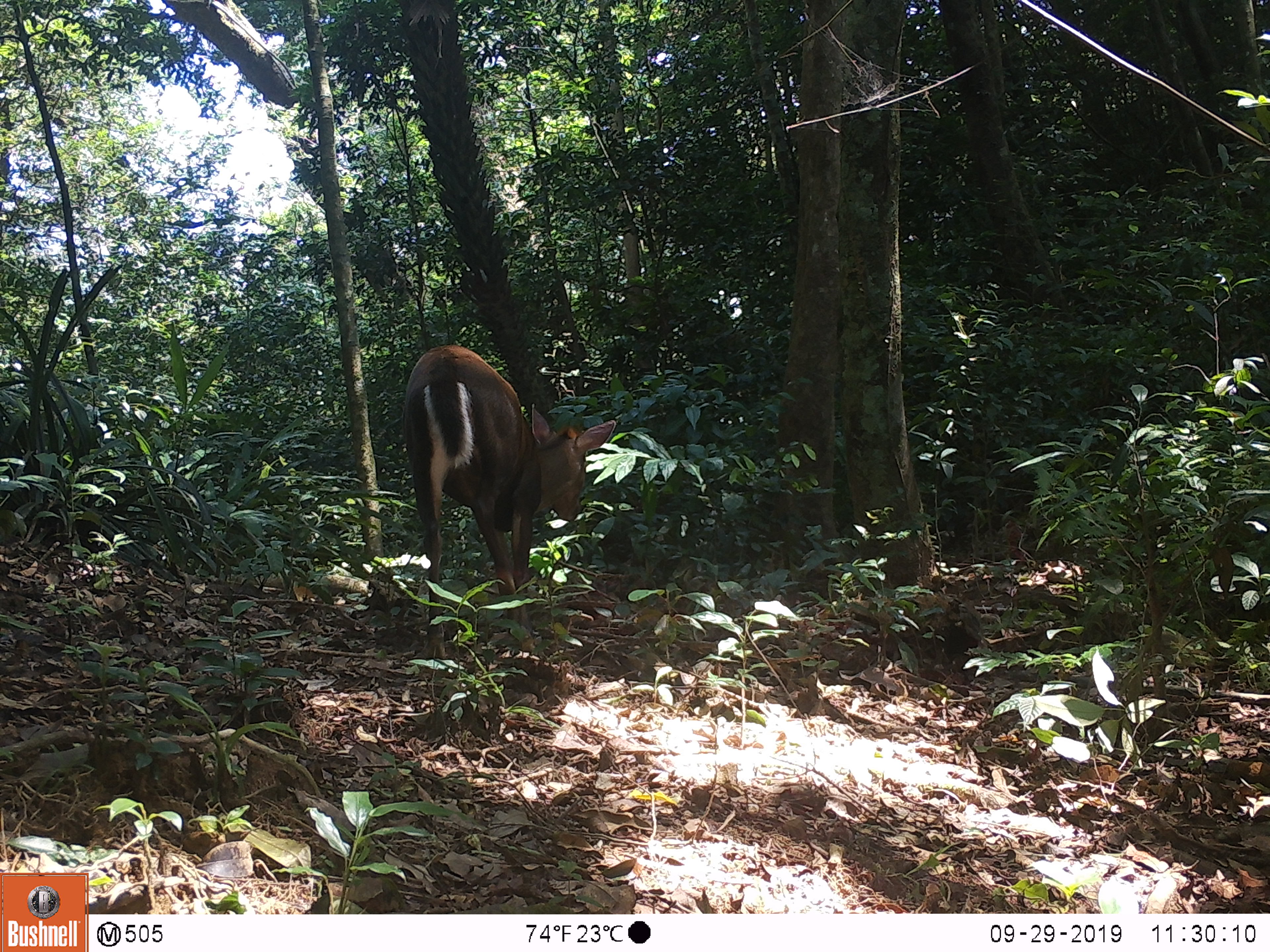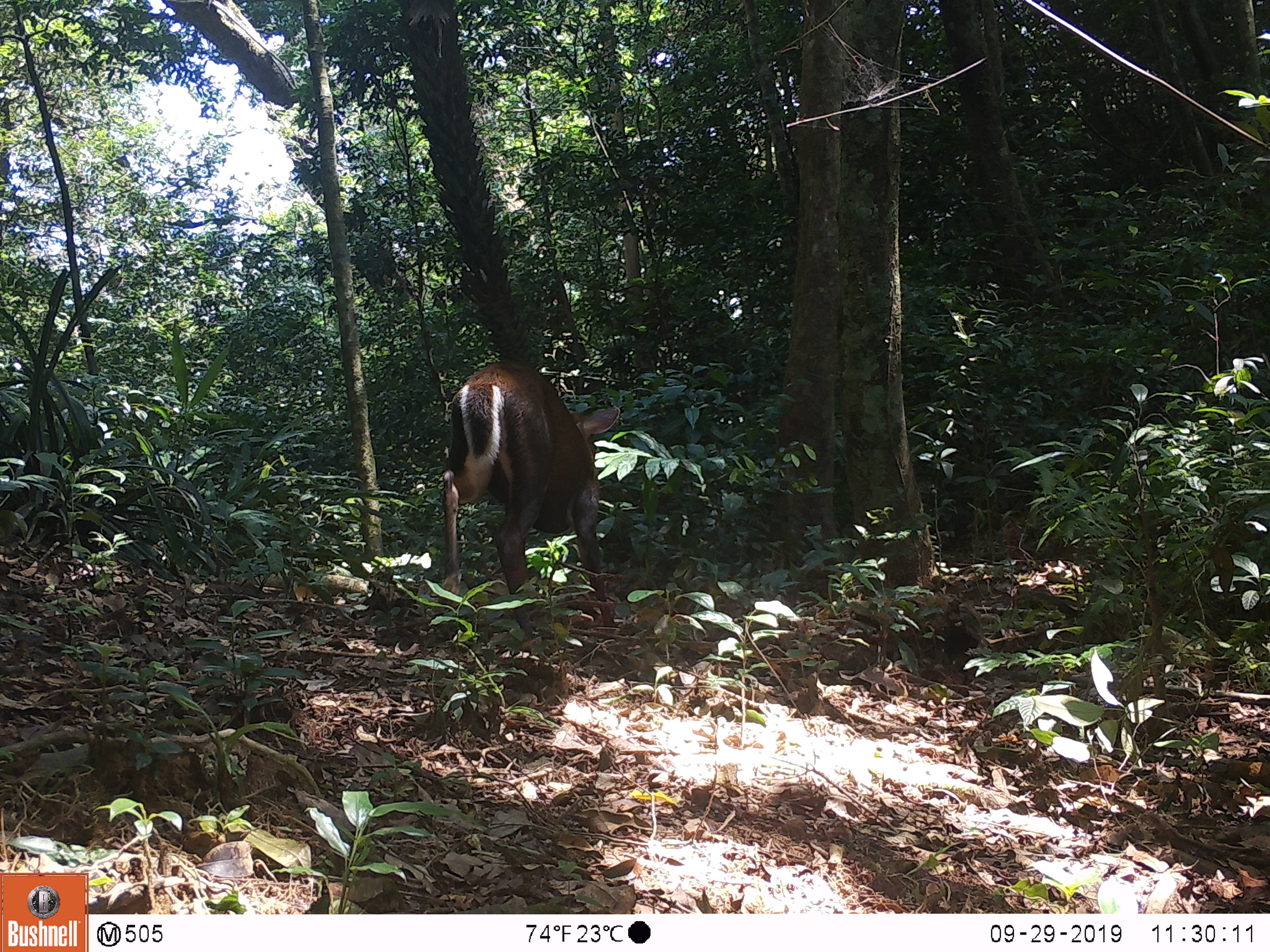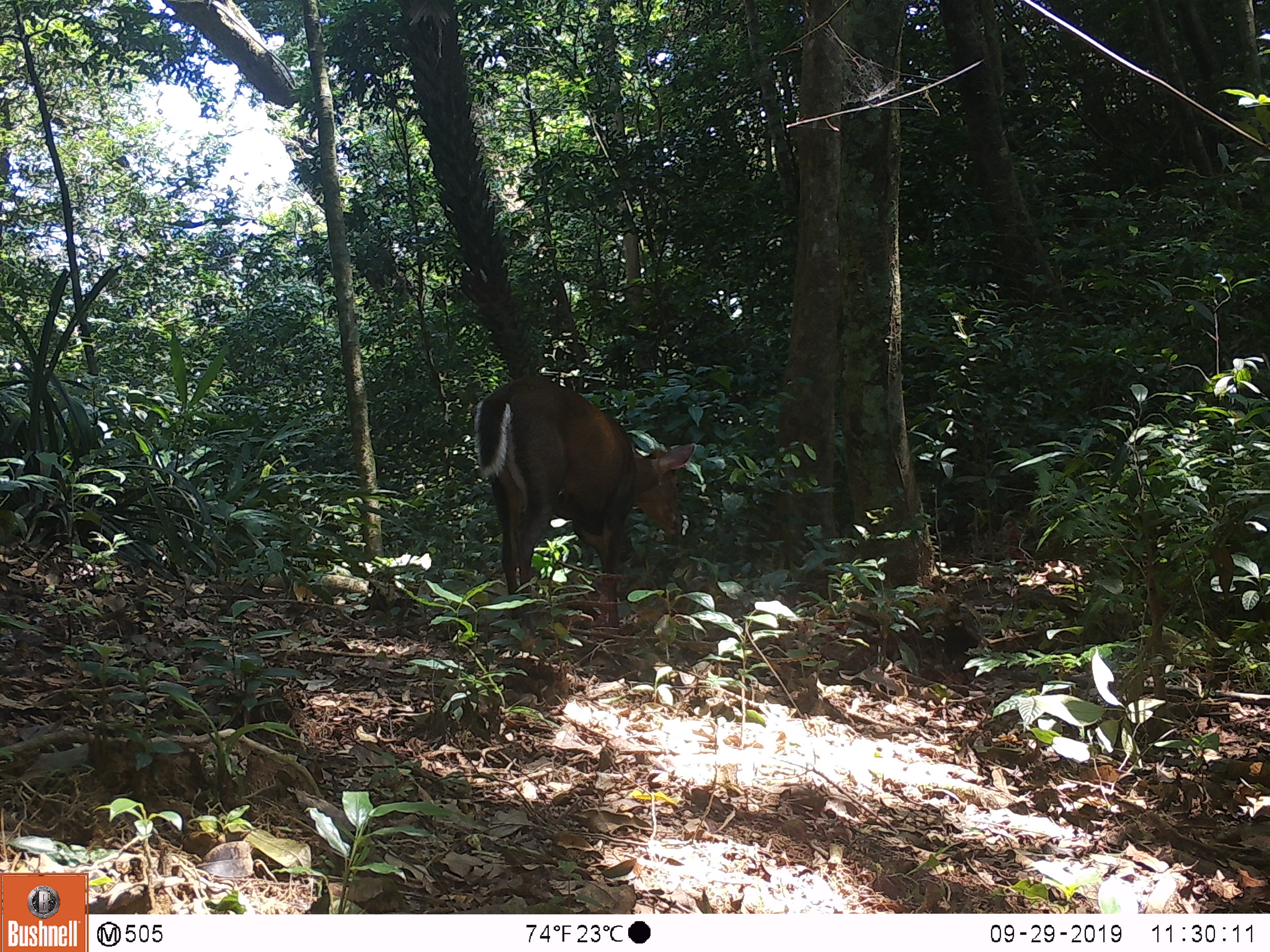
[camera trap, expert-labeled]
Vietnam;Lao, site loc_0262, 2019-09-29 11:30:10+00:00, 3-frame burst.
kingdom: Animalia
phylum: Chordata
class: Mammalia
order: Artiodactyla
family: Cervidae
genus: Muntiacus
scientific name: Muntiacus rooseveltorum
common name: roosevelt's muntjac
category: roosevelts muntjac group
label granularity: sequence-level